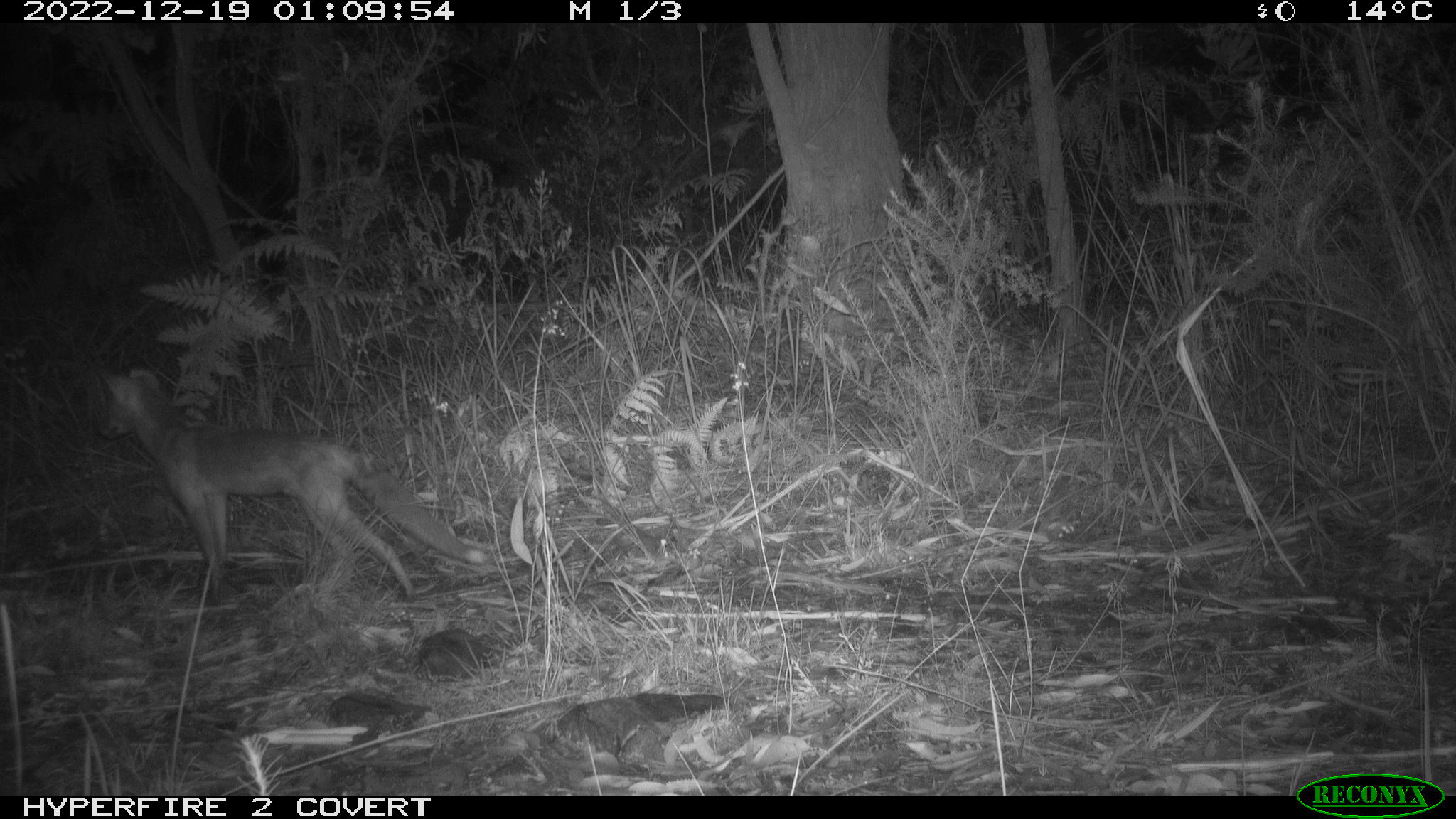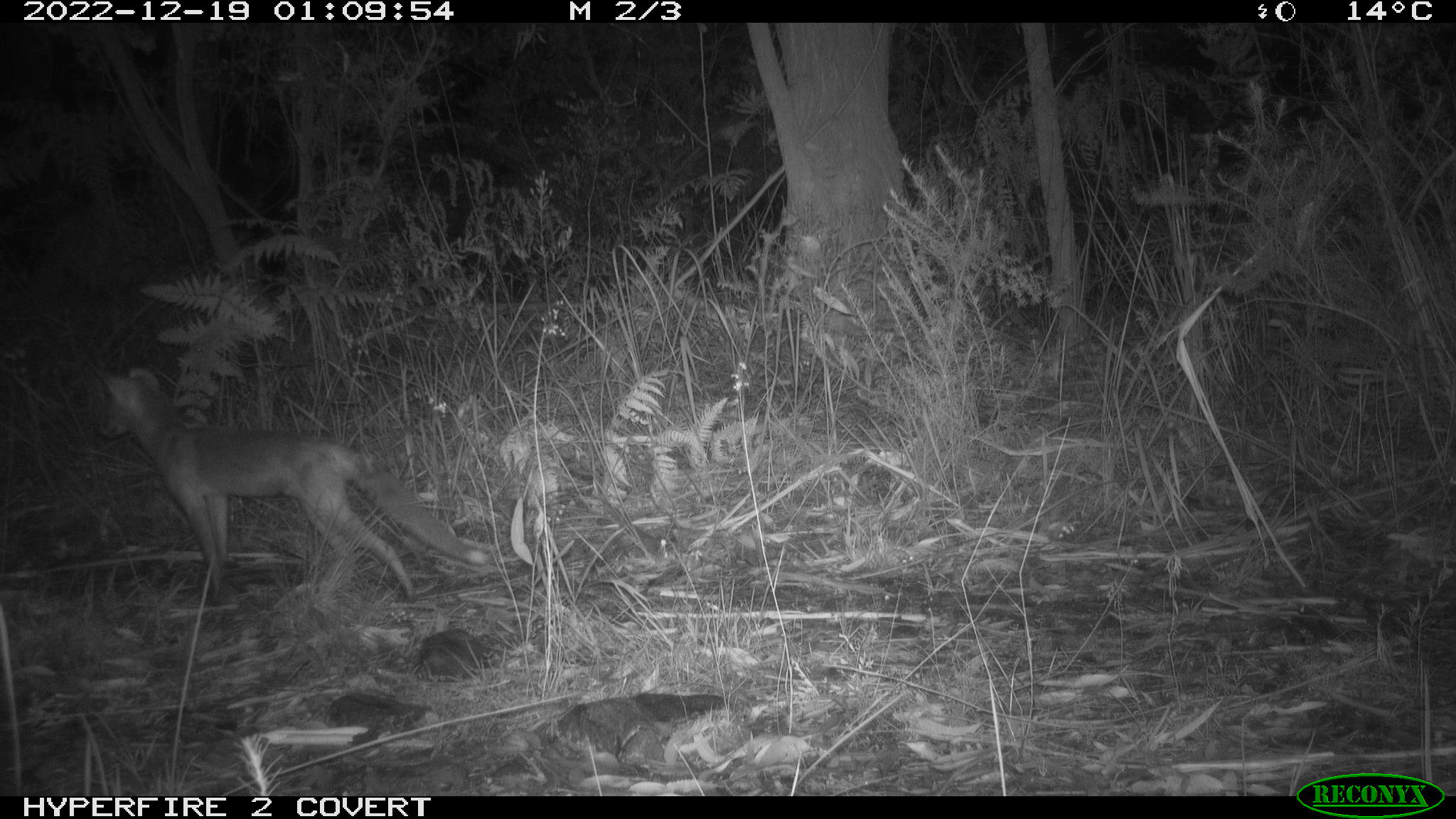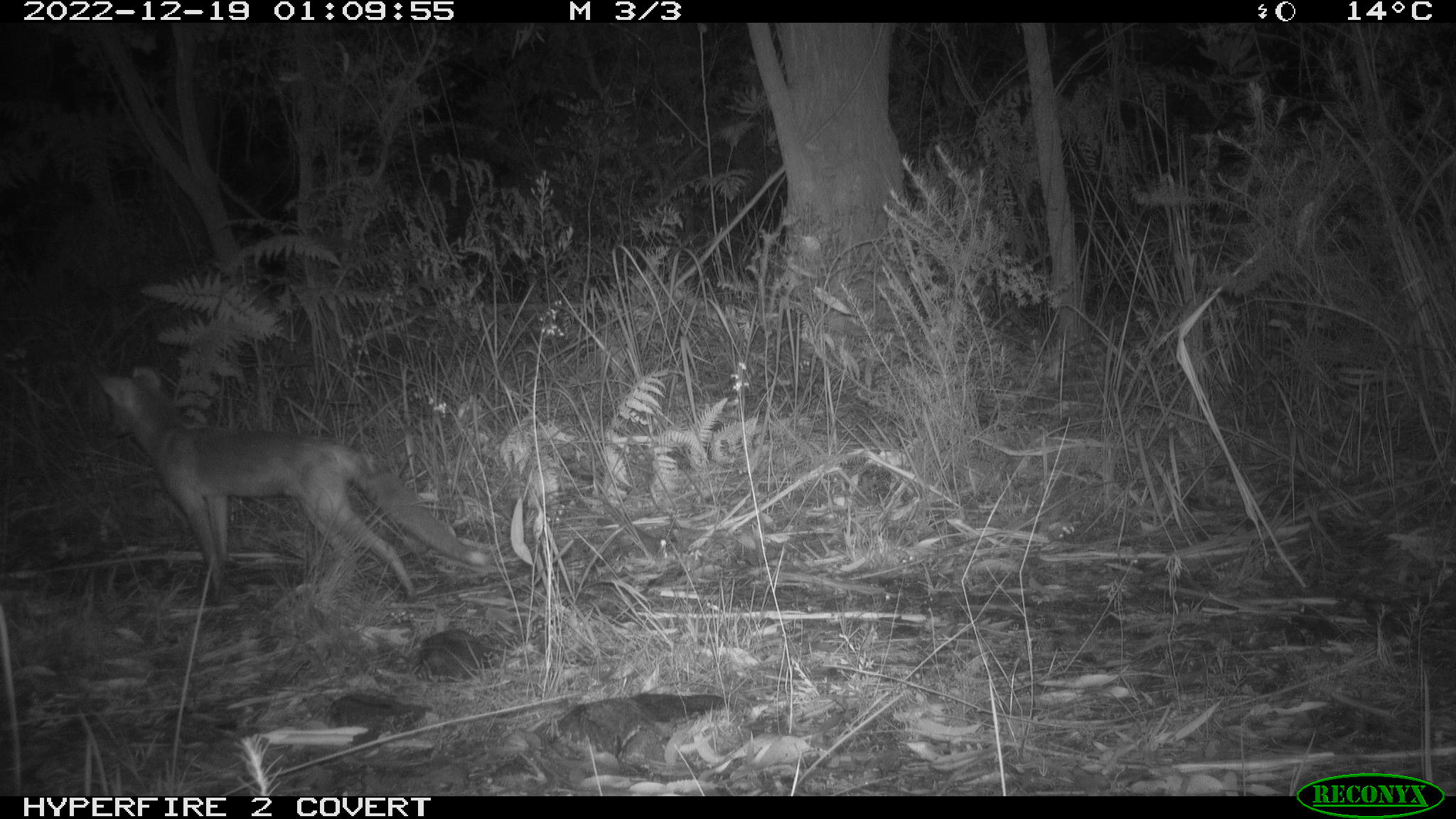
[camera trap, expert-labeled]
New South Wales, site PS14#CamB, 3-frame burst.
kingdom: Animalia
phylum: Chordata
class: Mammalia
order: Carnivora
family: Canidae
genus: Vulpes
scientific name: Vulpes vulpes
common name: red fox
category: fox